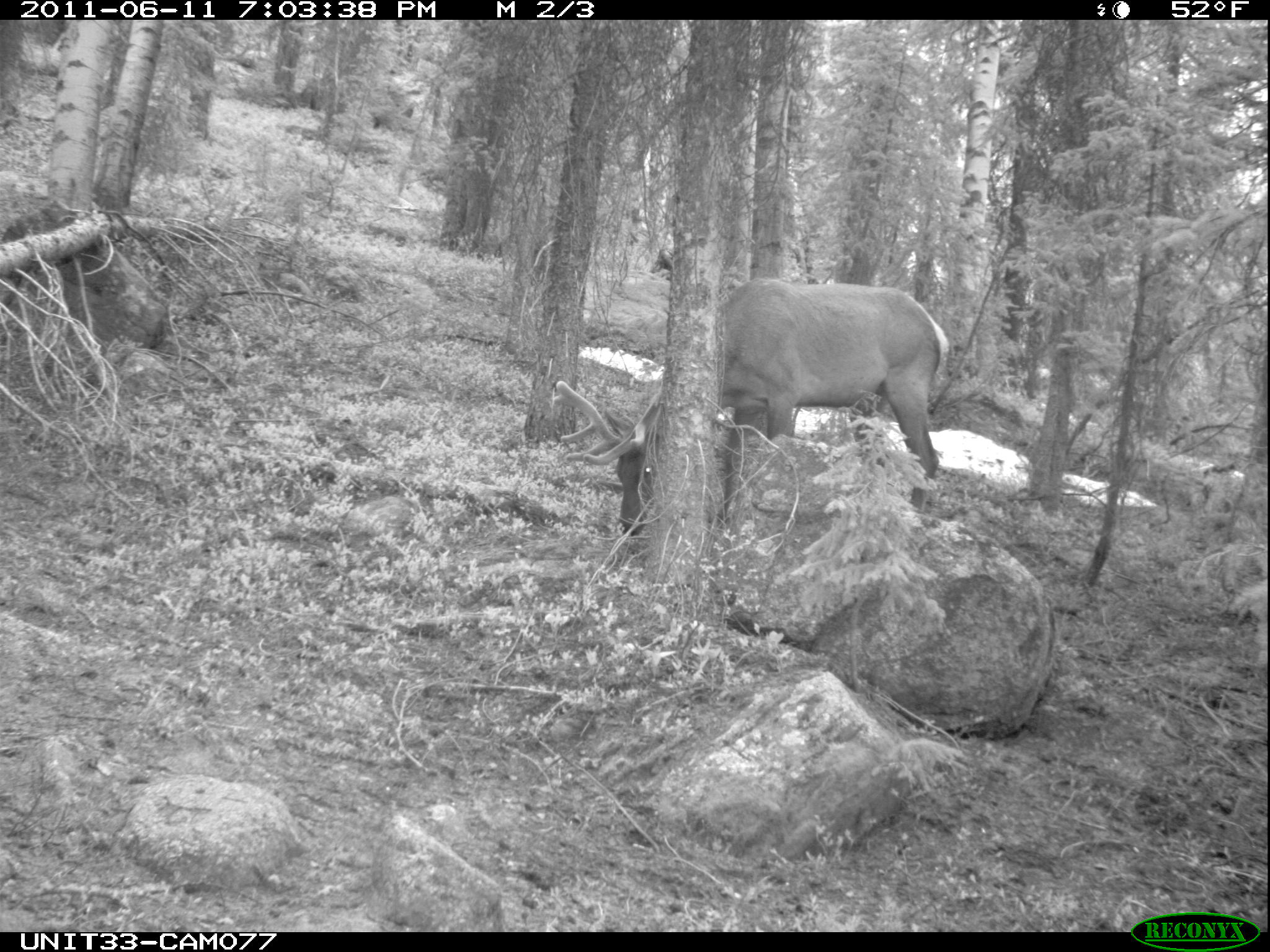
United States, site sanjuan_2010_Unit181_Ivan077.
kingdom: Animalia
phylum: Chordata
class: Mammalia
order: Artiodactyla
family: Cervidae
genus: Cervus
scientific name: Cervus elaphus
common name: red deer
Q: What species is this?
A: Cervus elaphus (red deer).